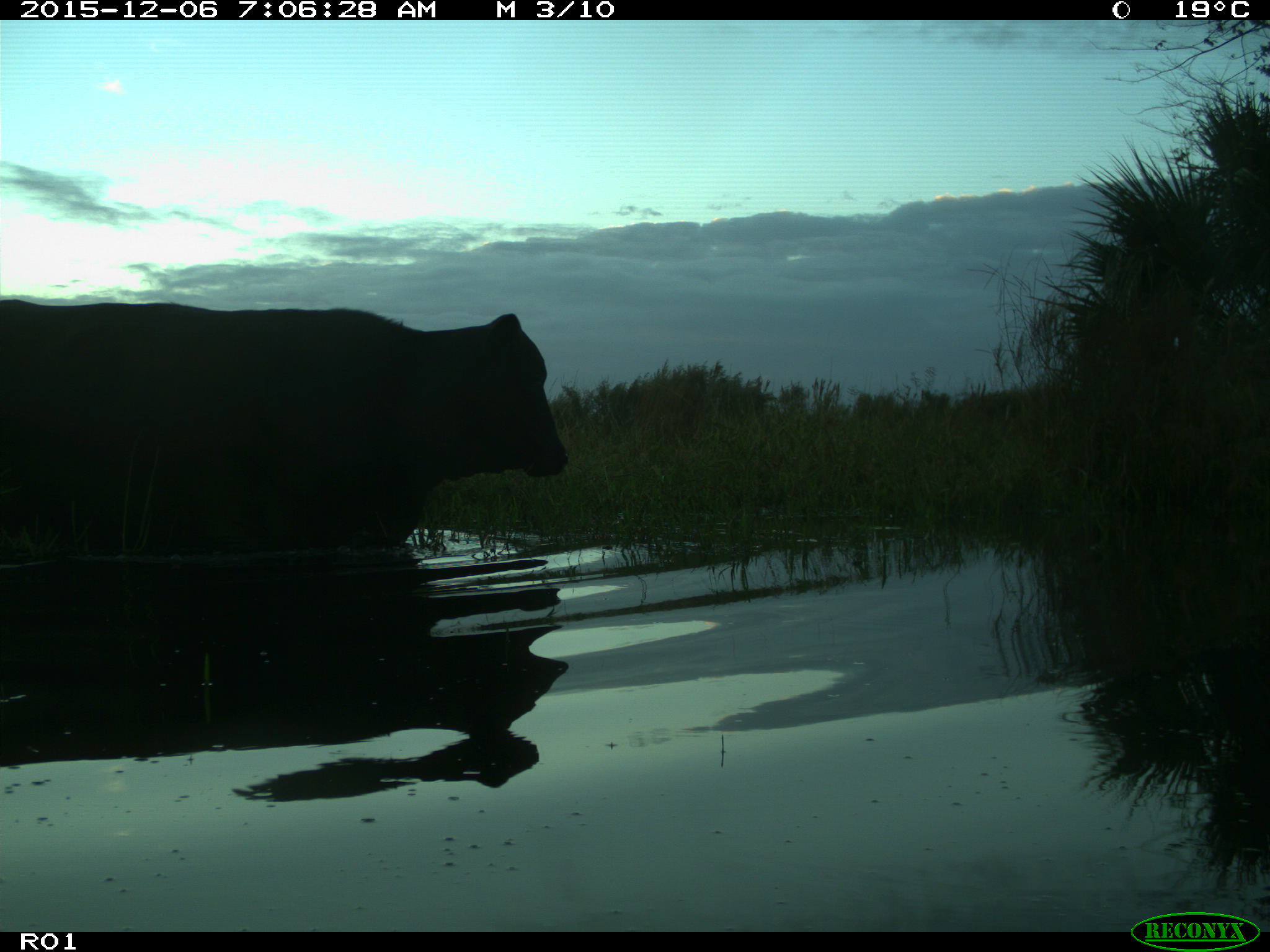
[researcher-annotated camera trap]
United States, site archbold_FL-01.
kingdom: Animalia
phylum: Chordata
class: Mammalia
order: Artiodactyla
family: Bovidae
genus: Bos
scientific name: Bos taurus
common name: domestic cow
Bos taurus (domestic cow).